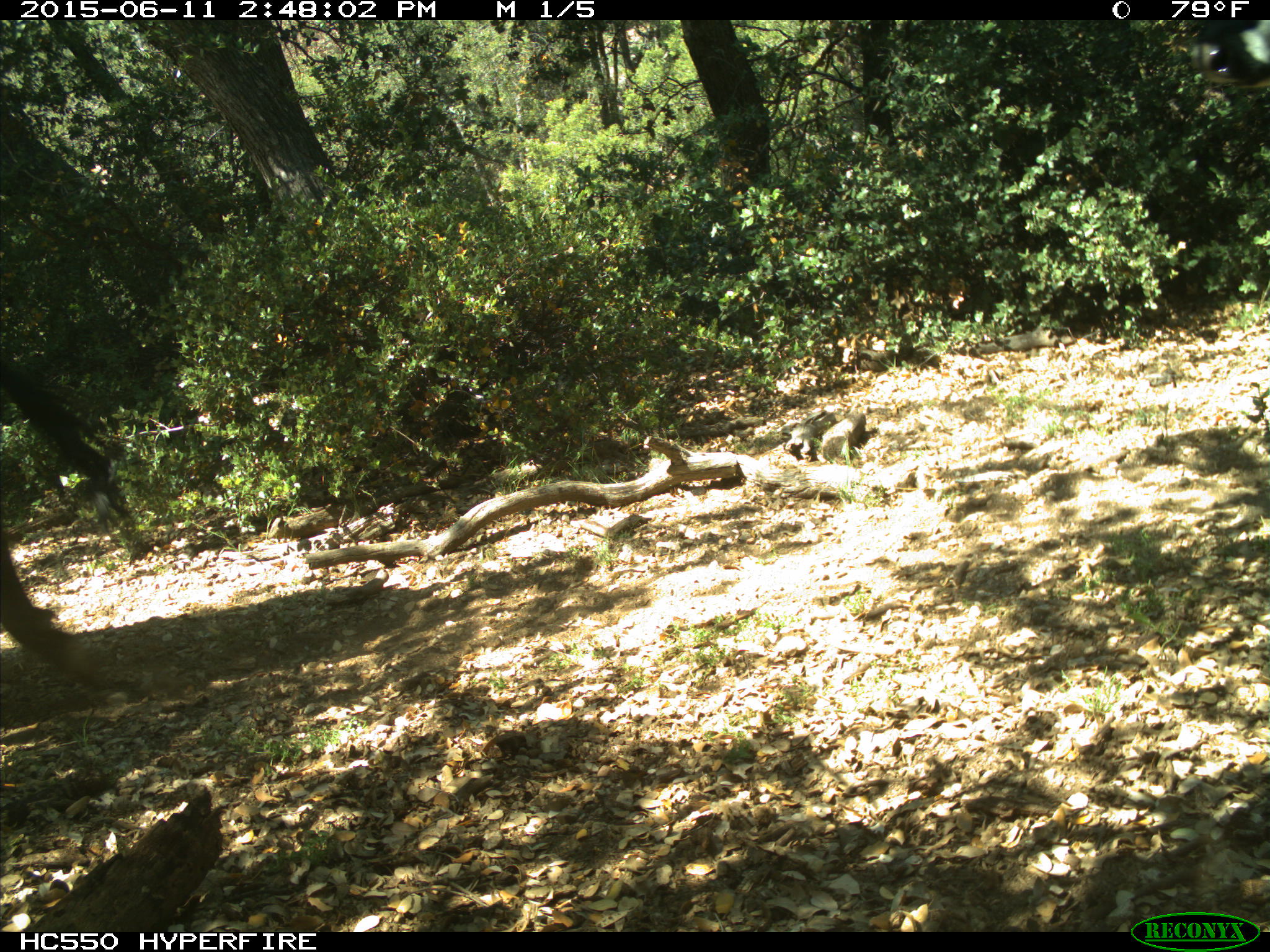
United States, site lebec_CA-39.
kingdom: Animalia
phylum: Chordata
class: Mammalia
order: Artiodactyla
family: Bovidae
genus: Bos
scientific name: Bos taurus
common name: domestic cow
Bos taurus (domestic cow).